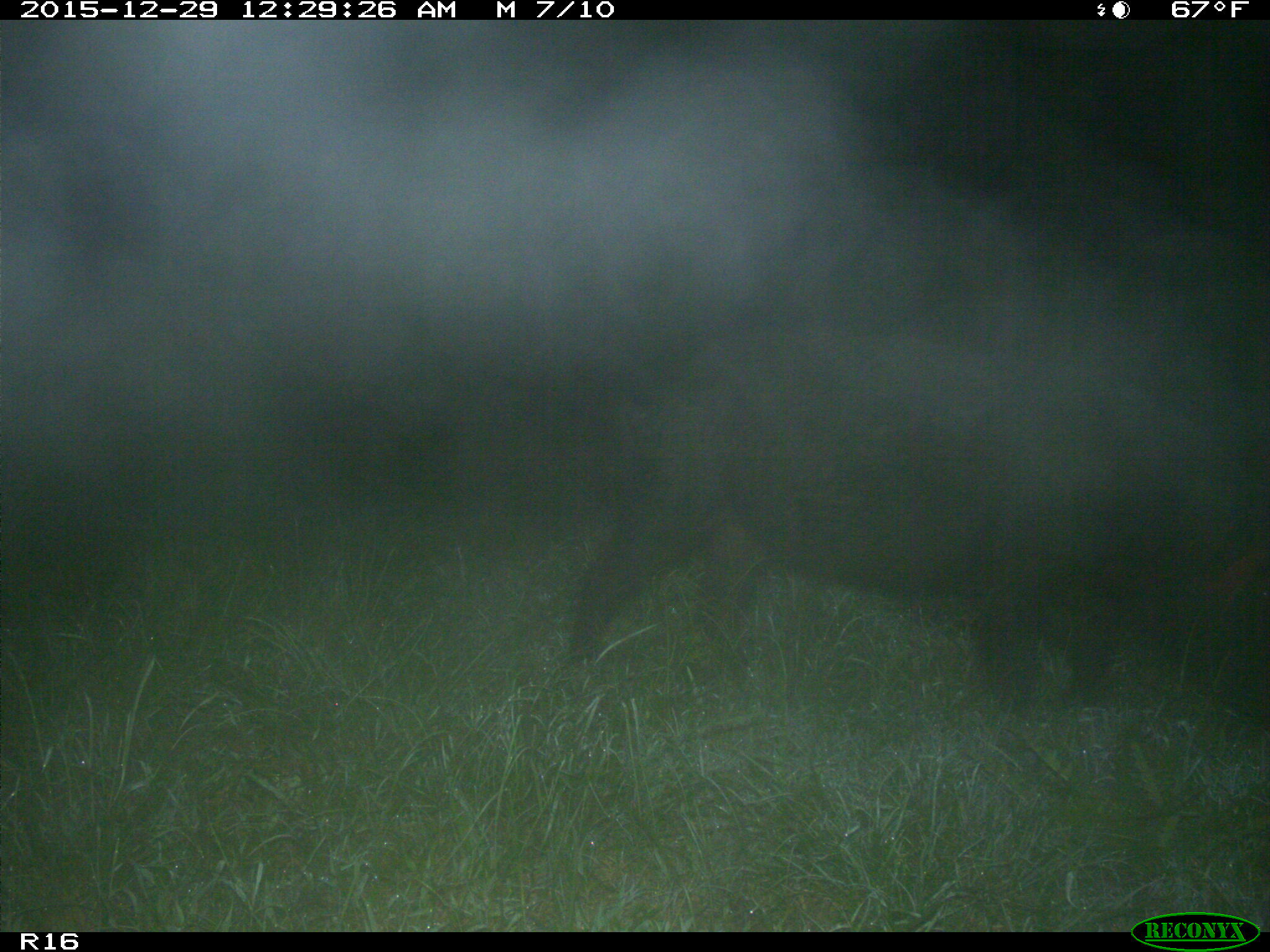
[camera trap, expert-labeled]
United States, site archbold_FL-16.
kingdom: Animalia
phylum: Chordata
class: Mammalia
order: Artiodactyla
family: Suidae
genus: Sus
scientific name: Sus scrofa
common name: wild boar